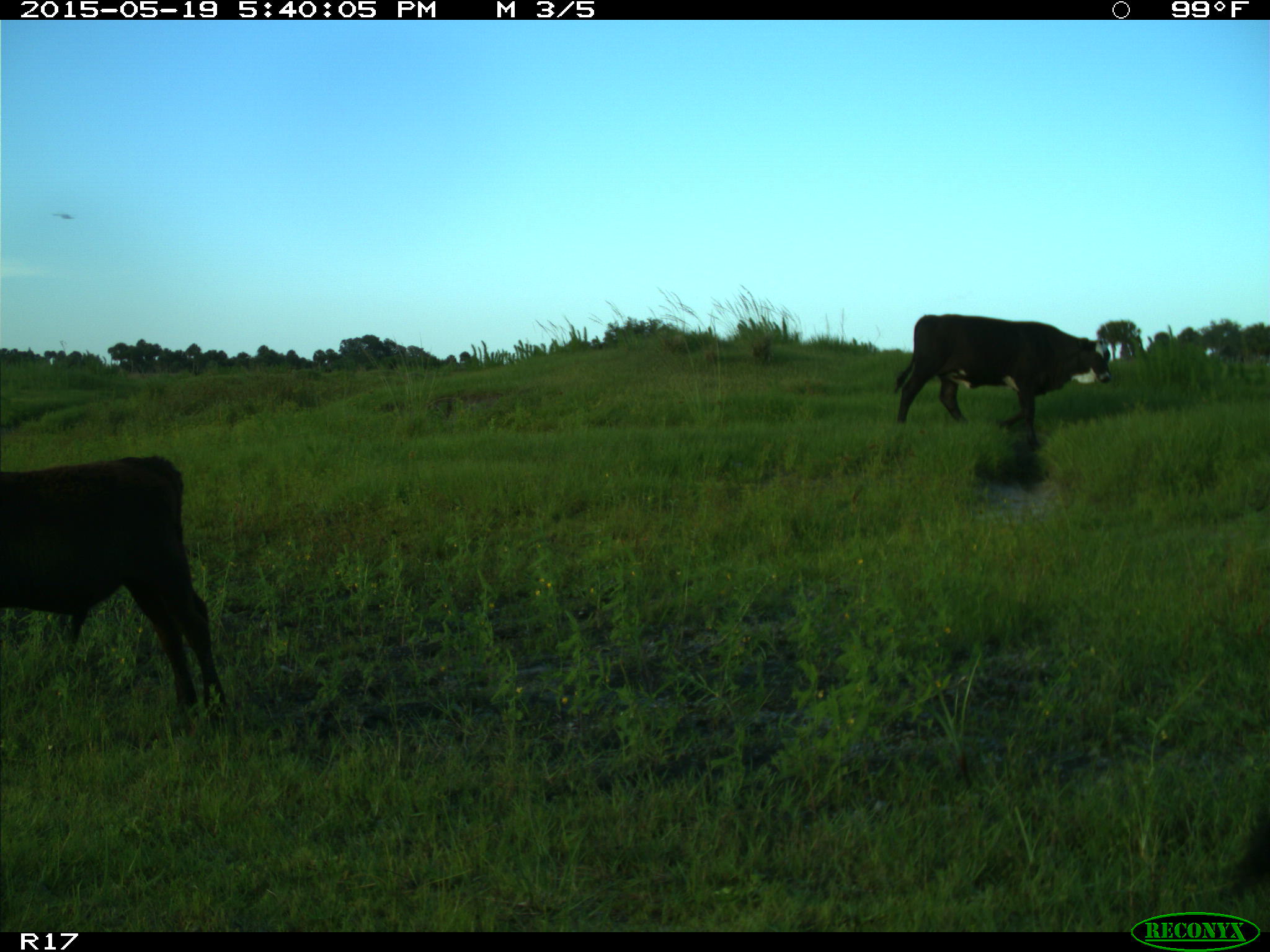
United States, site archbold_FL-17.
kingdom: Animalia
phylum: Chordata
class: Mammalia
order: Artiodactyla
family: Bovidae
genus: Bos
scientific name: Bos taurus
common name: domestic cow